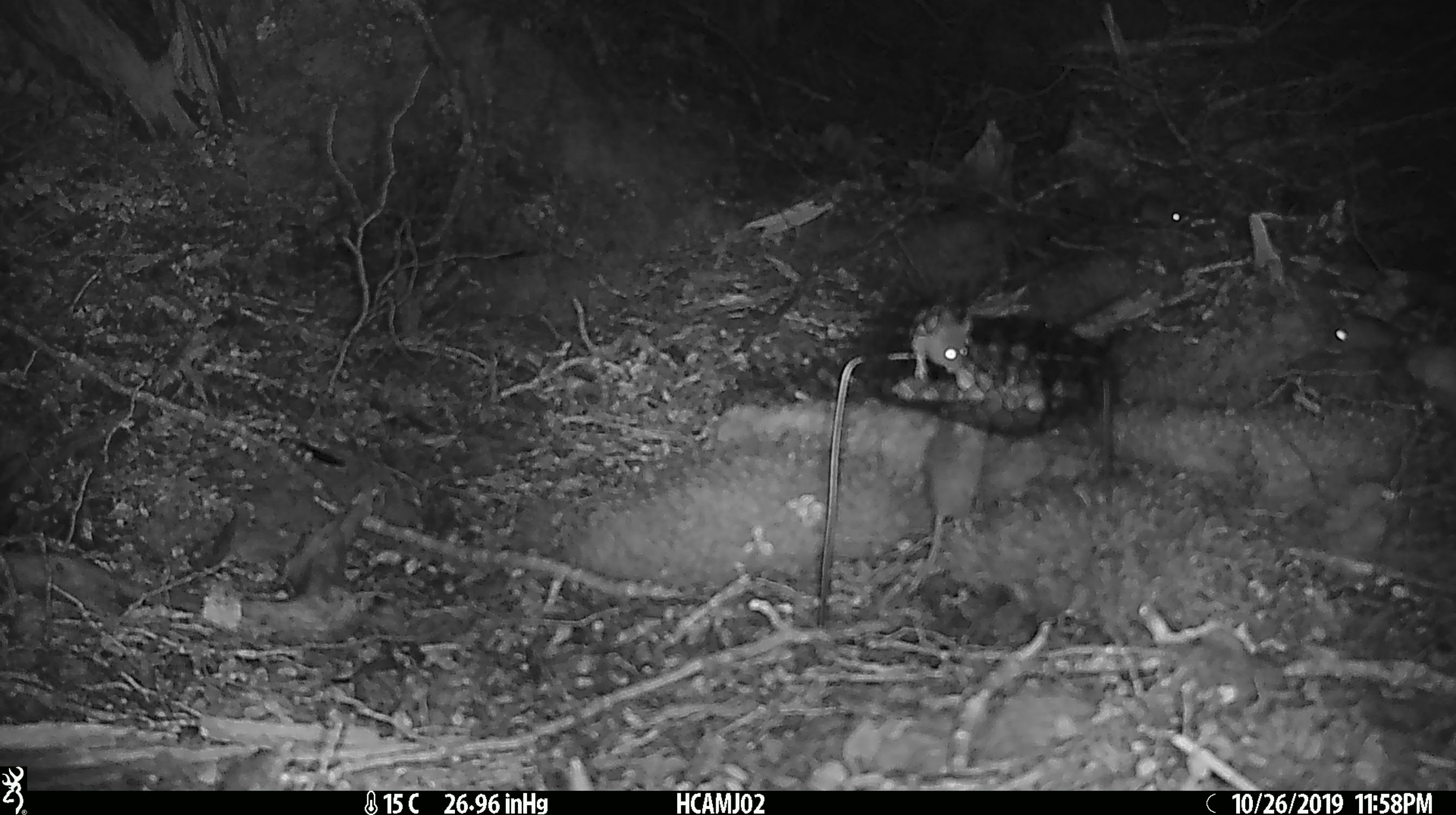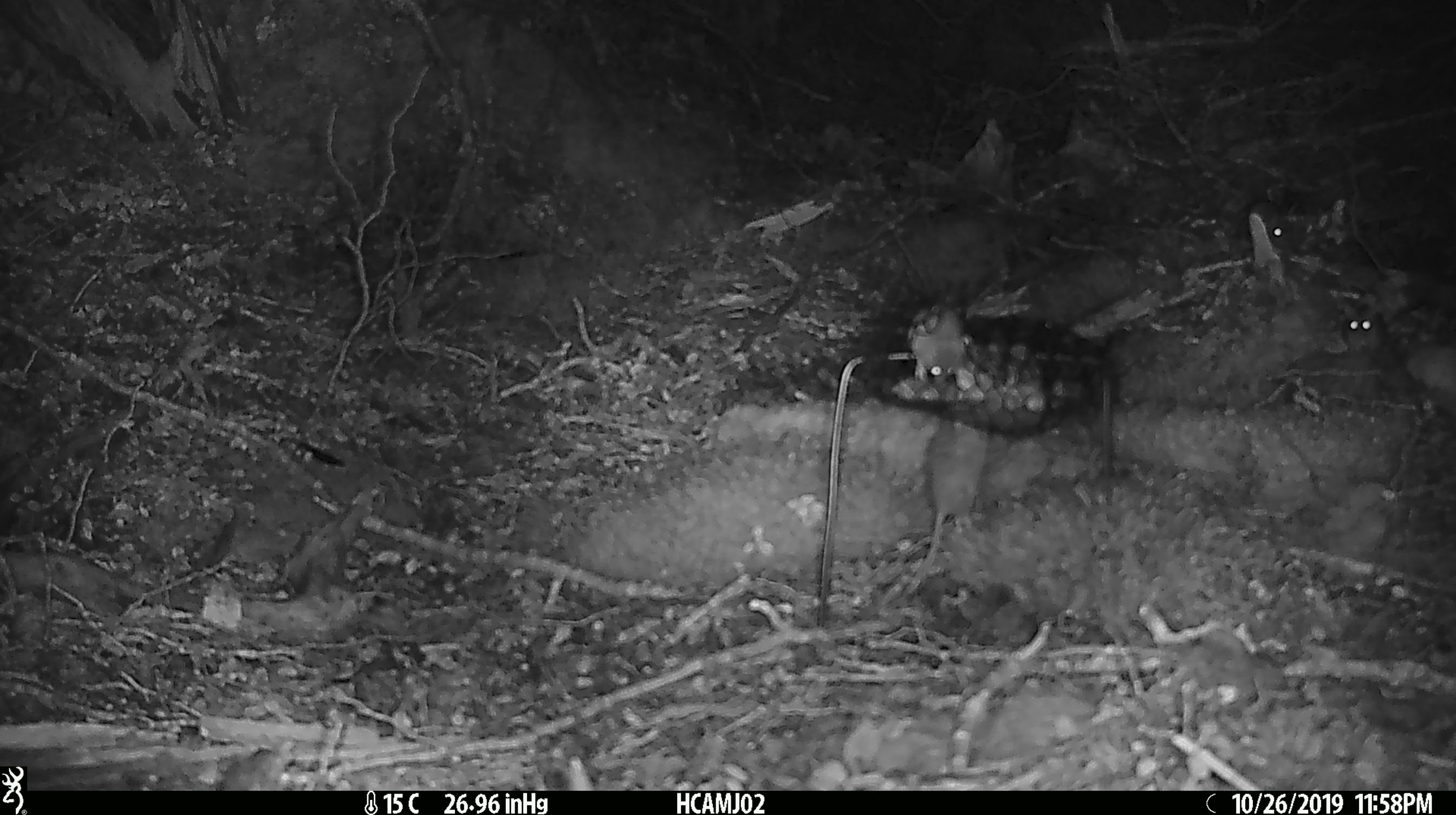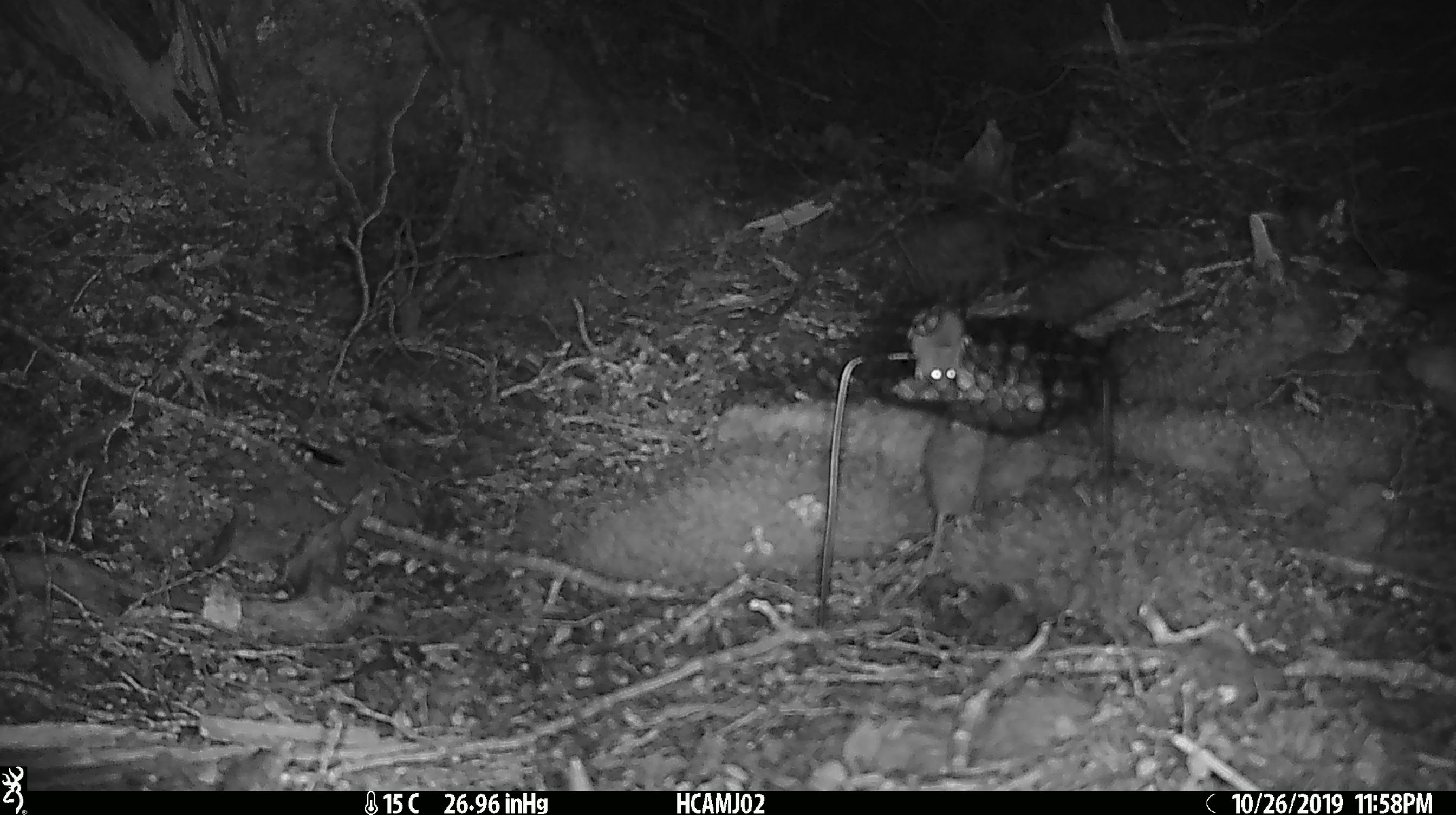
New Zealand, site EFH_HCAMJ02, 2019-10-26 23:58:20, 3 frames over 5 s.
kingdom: Animalia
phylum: Chordata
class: Mammalia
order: Rodentia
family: Muridae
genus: Mus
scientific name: Mus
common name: mouse